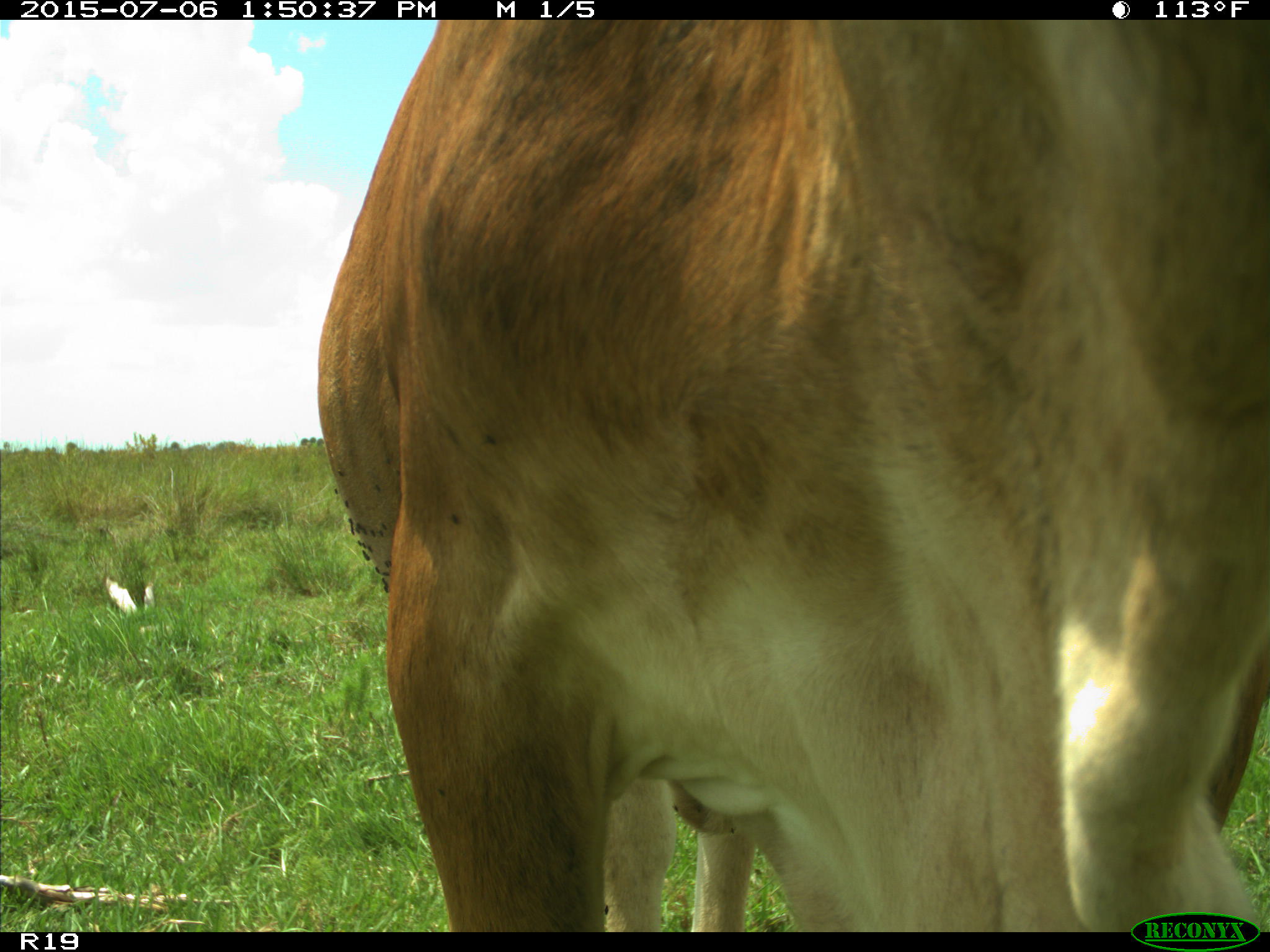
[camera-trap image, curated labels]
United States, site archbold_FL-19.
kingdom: Animalia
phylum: Chordata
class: Mammalia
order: Artiodactyla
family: Bovidae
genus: Bos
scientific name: Bos taurus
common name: domestic cow